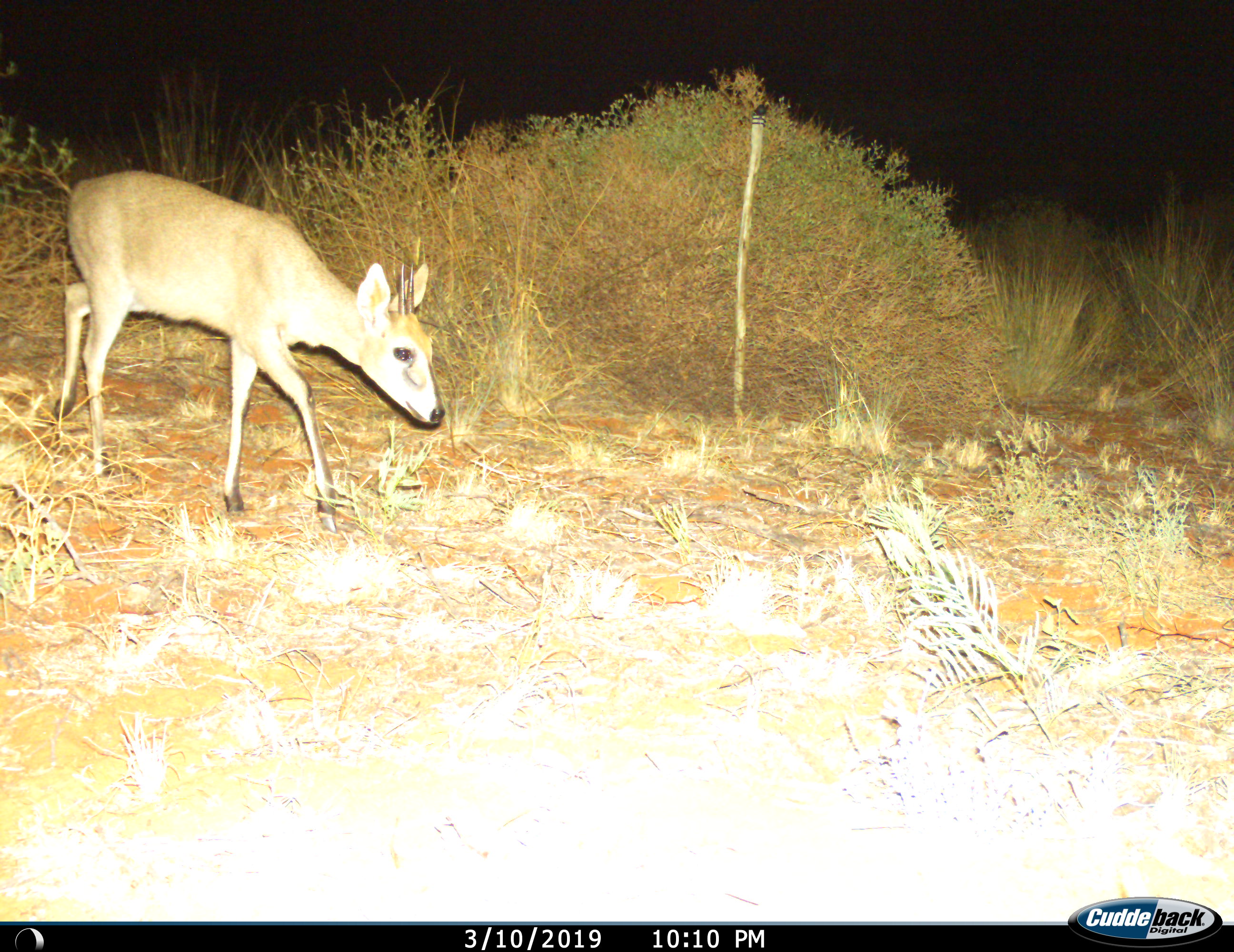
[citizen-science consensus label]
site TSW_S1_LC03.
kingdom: Animalia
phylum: Chordata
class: Mammalia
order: Artiodactyla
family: Bovidae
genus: Sylvicapra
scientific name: Sylvicapra grimmia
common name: common duiker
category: duikercommongrey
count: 1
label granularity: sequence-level